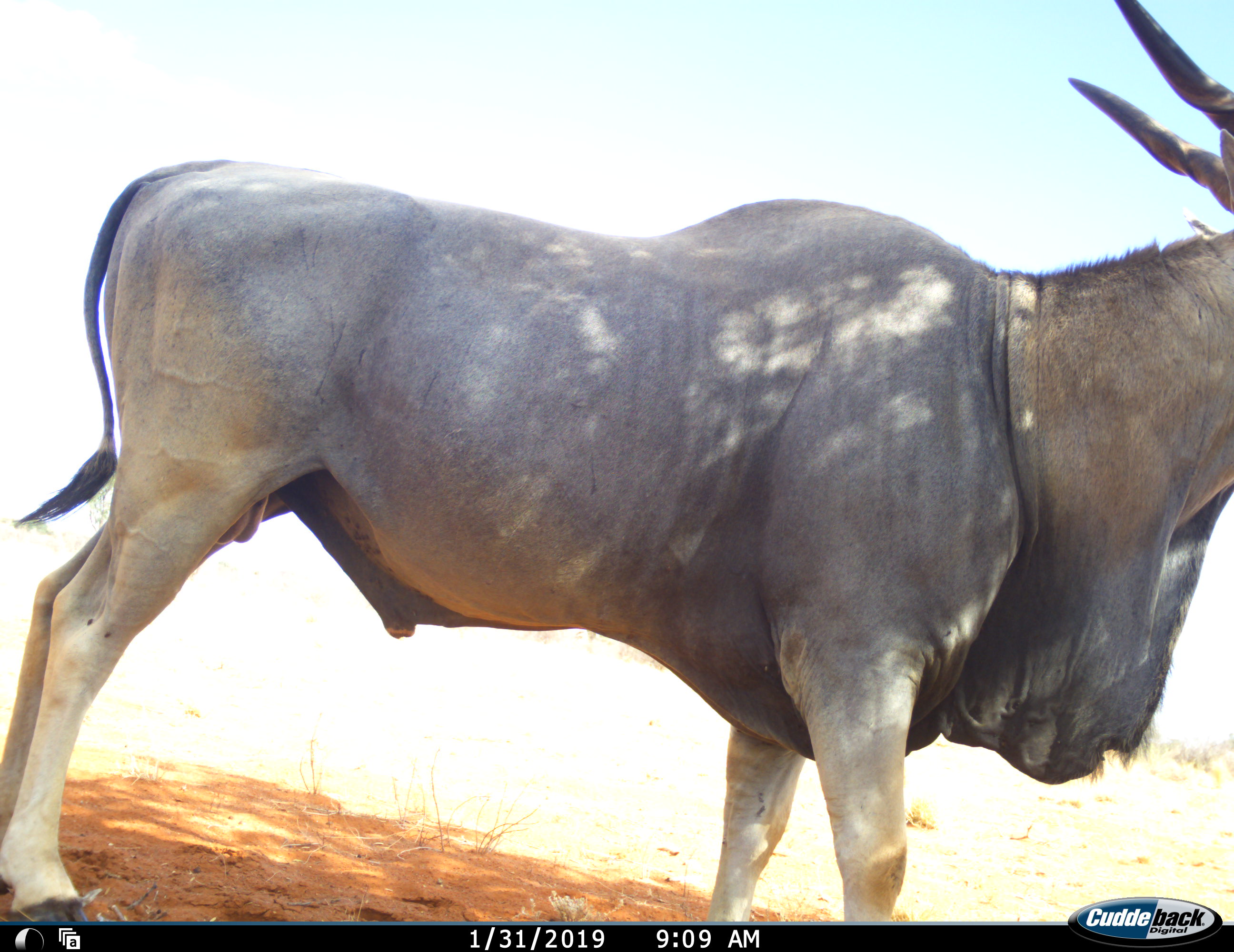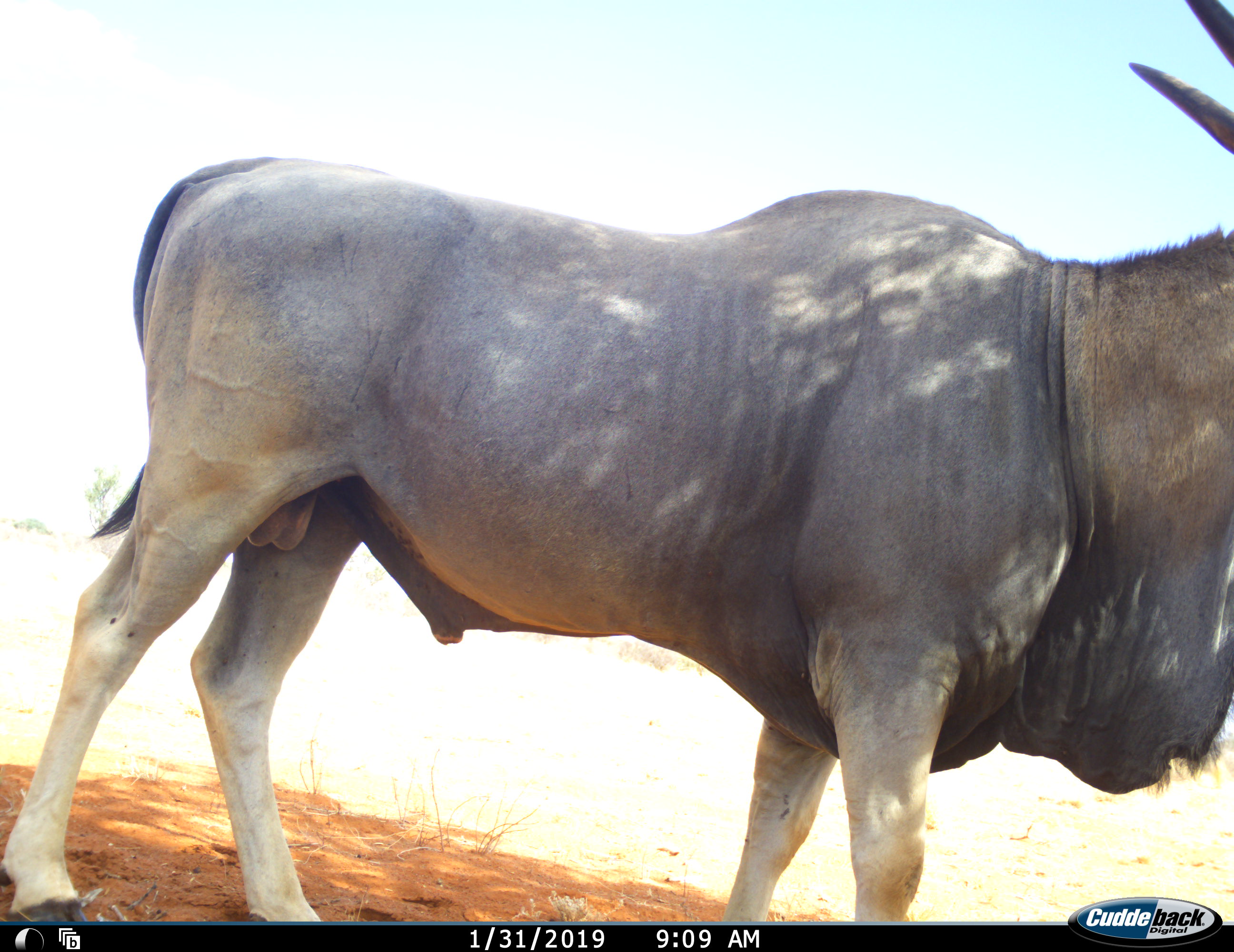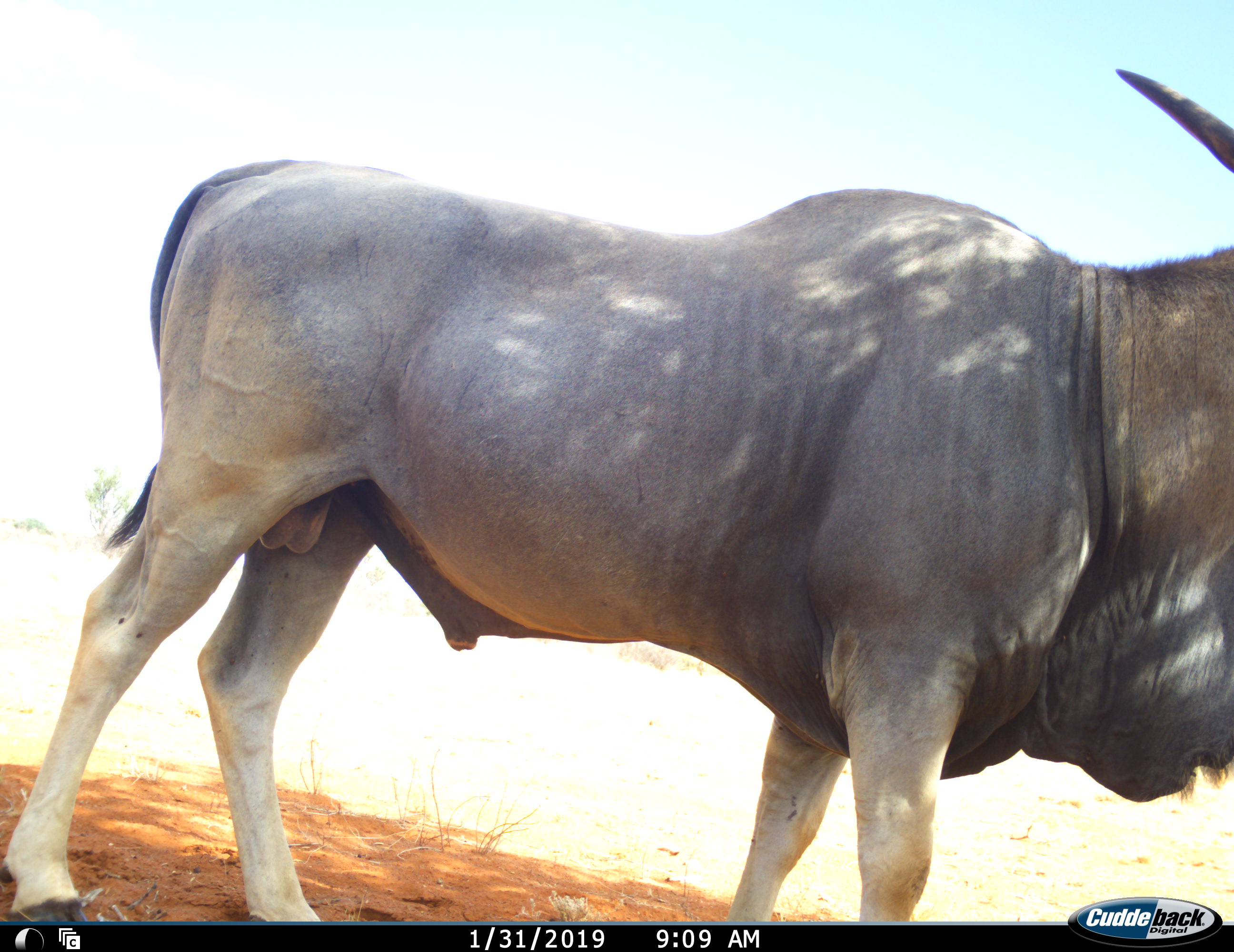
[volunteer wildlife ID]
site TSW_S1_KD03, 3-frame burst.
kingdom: Animalia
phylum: Chordata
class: Mammalia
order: Artiodactyla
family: Bovidae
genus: Tragelaphus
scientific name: Tragelaphus oryx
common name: eland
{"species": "eland (Tragelaphus oryx)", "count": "1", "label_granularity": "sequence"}